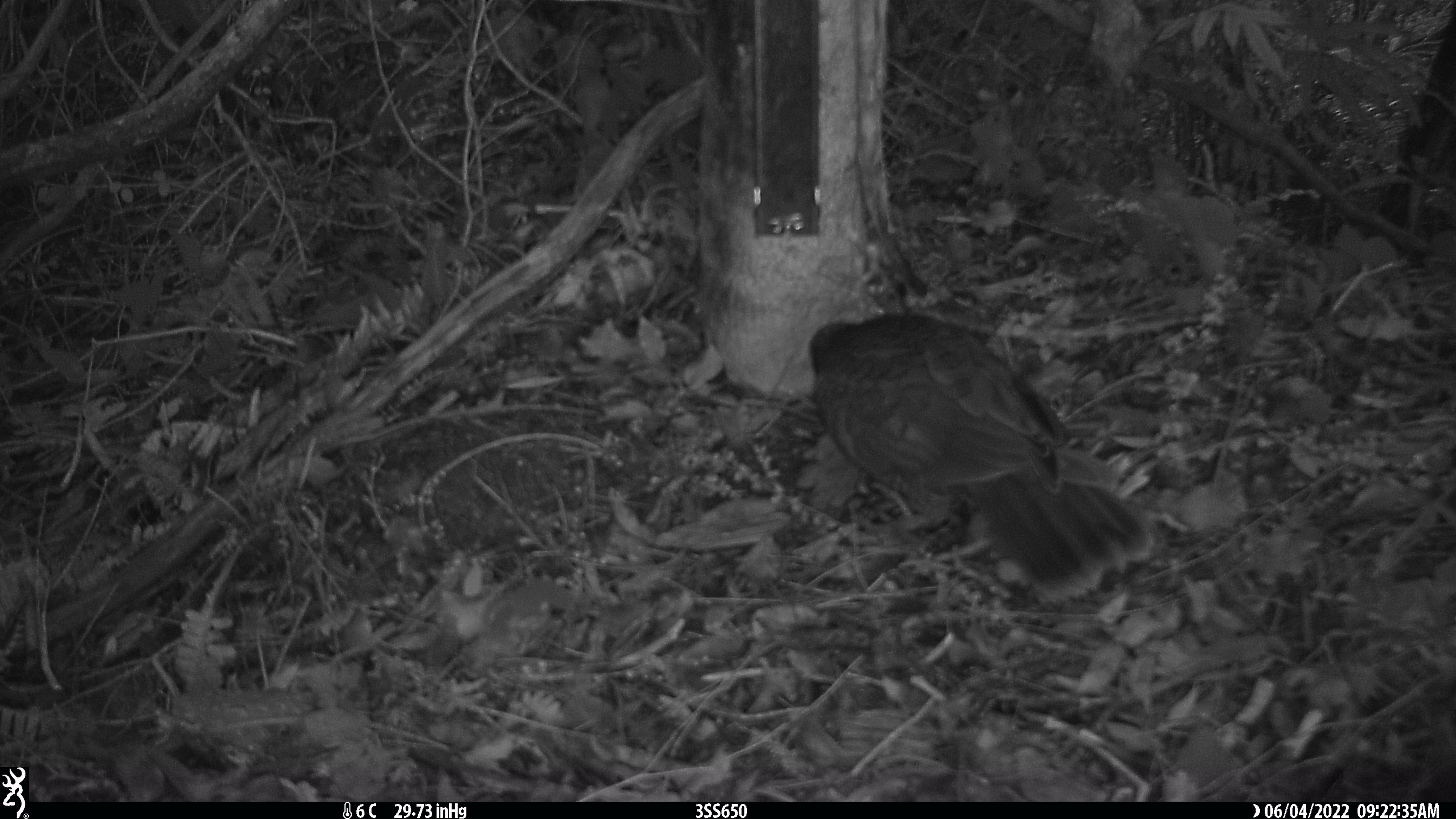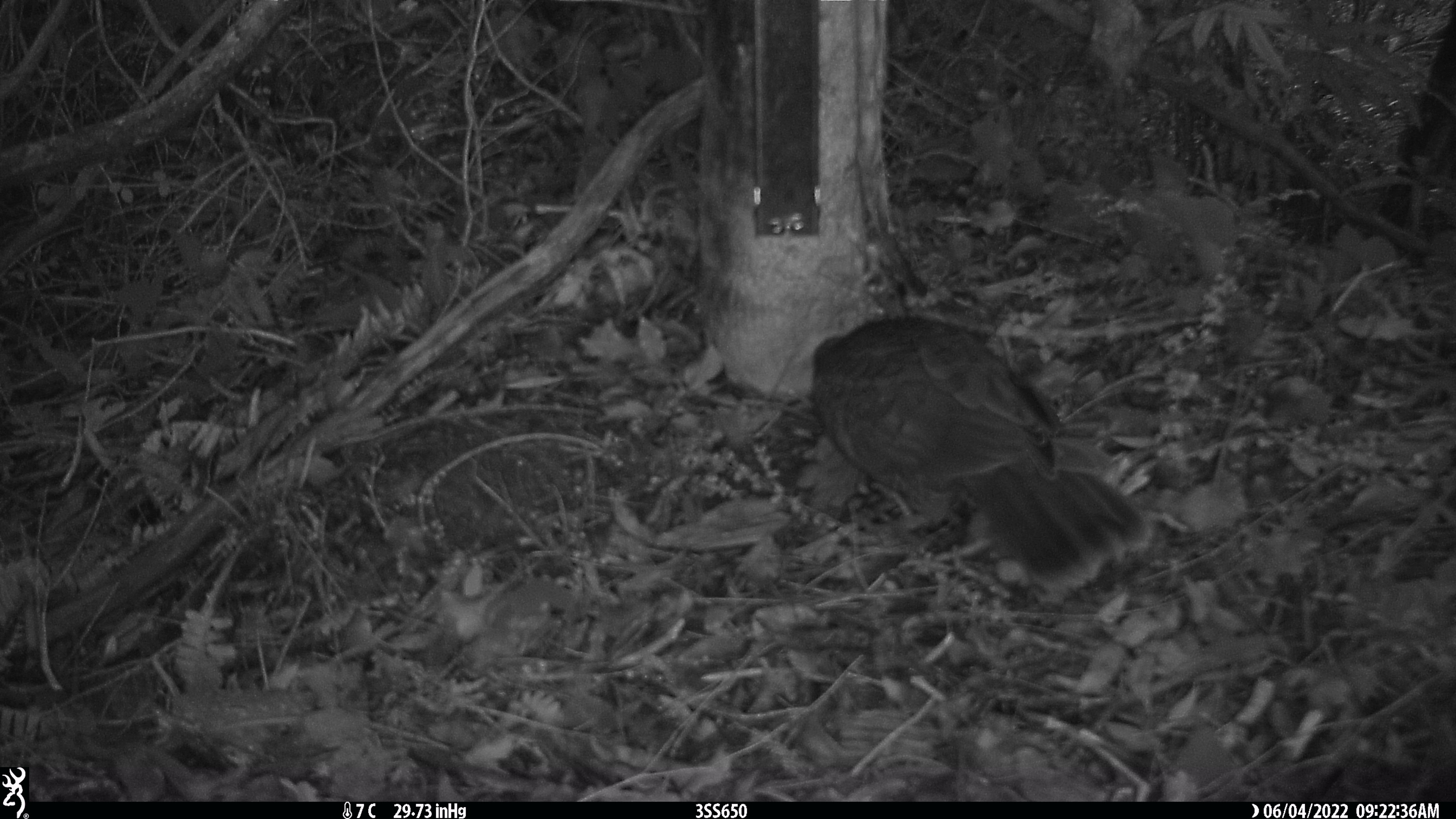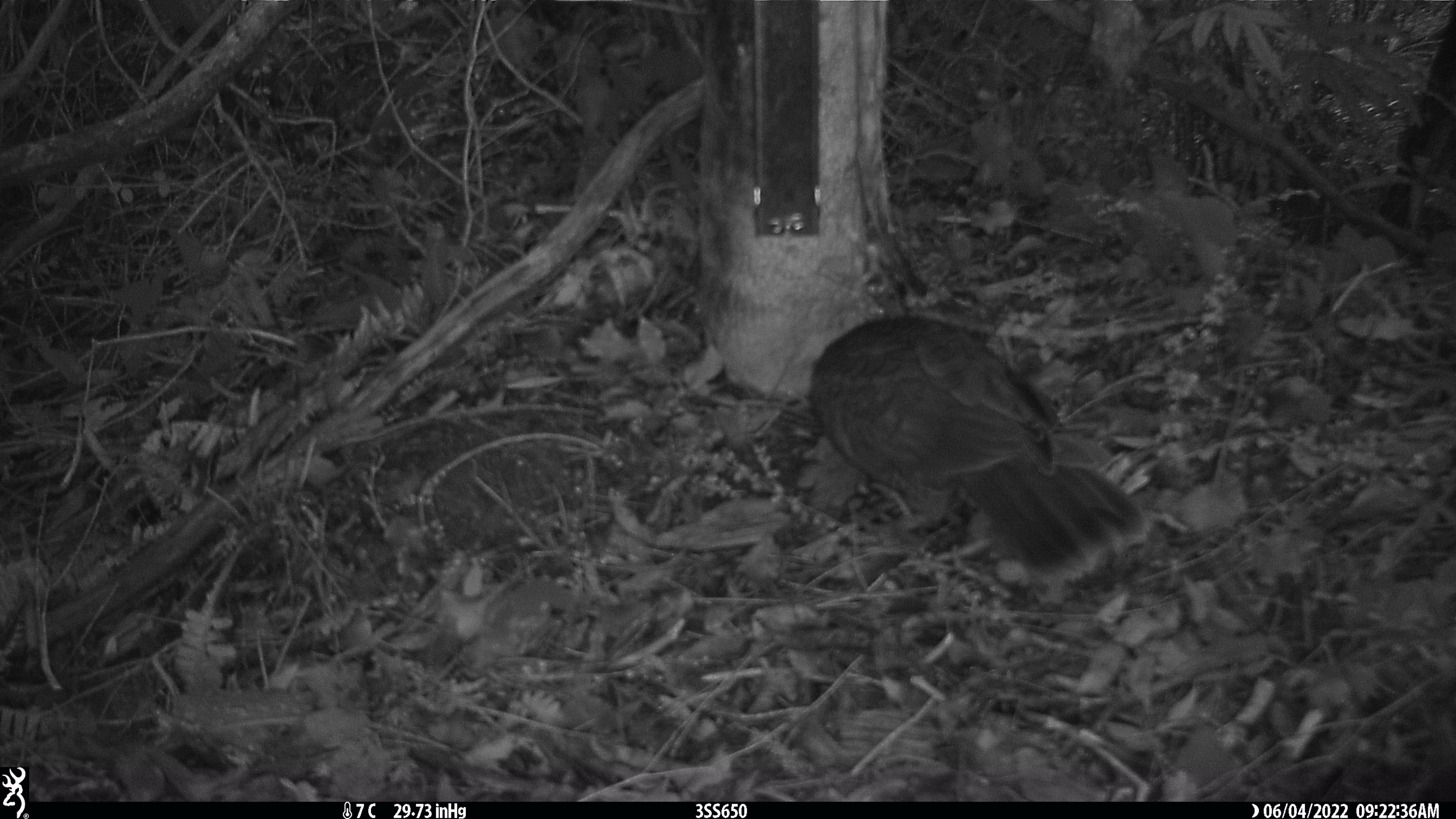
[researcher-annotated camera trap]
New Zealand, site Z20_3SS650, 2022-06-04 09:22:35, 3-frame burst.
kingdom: Animalia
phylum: Chordata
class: Aves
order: Psittaciformes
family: Strigopidae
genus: Nestor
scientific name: Nestor notabilis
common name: kea